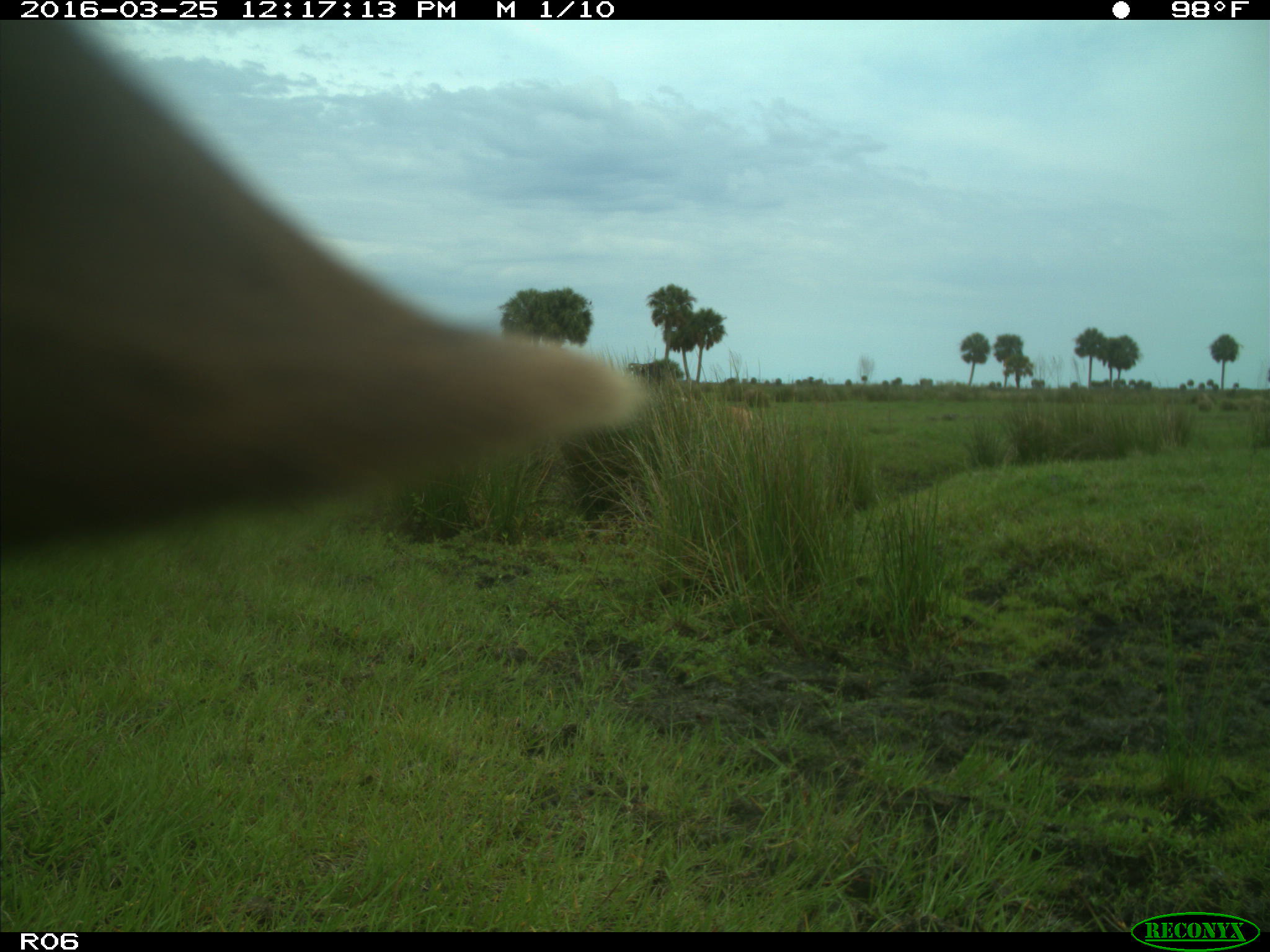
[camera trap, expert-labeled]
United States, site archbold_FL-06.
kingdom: Animalia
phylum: Chordata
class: Mammalia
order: Artiodactyla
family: Bovidae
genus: Bos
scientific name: Bos taurus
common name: domestic cow